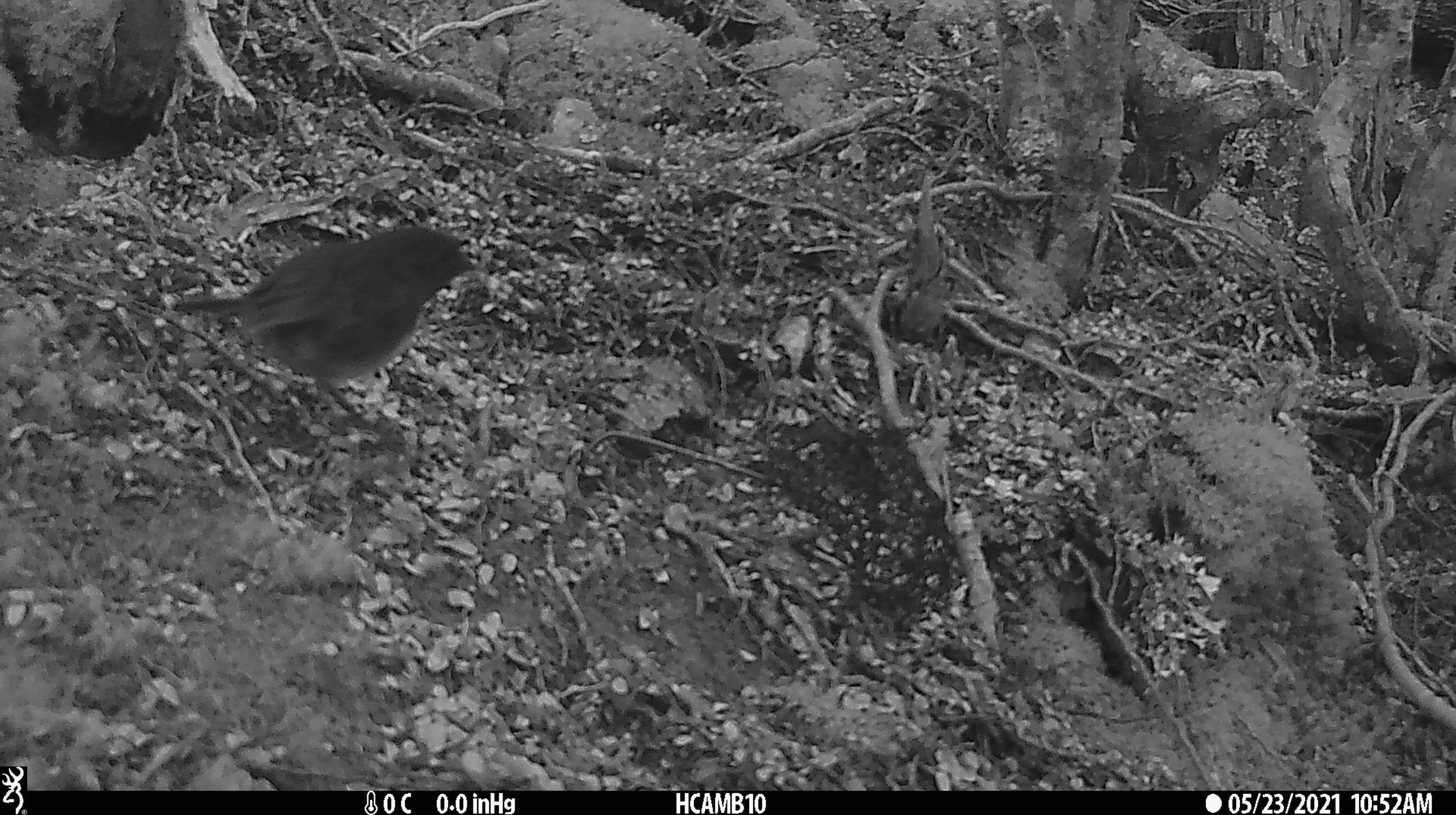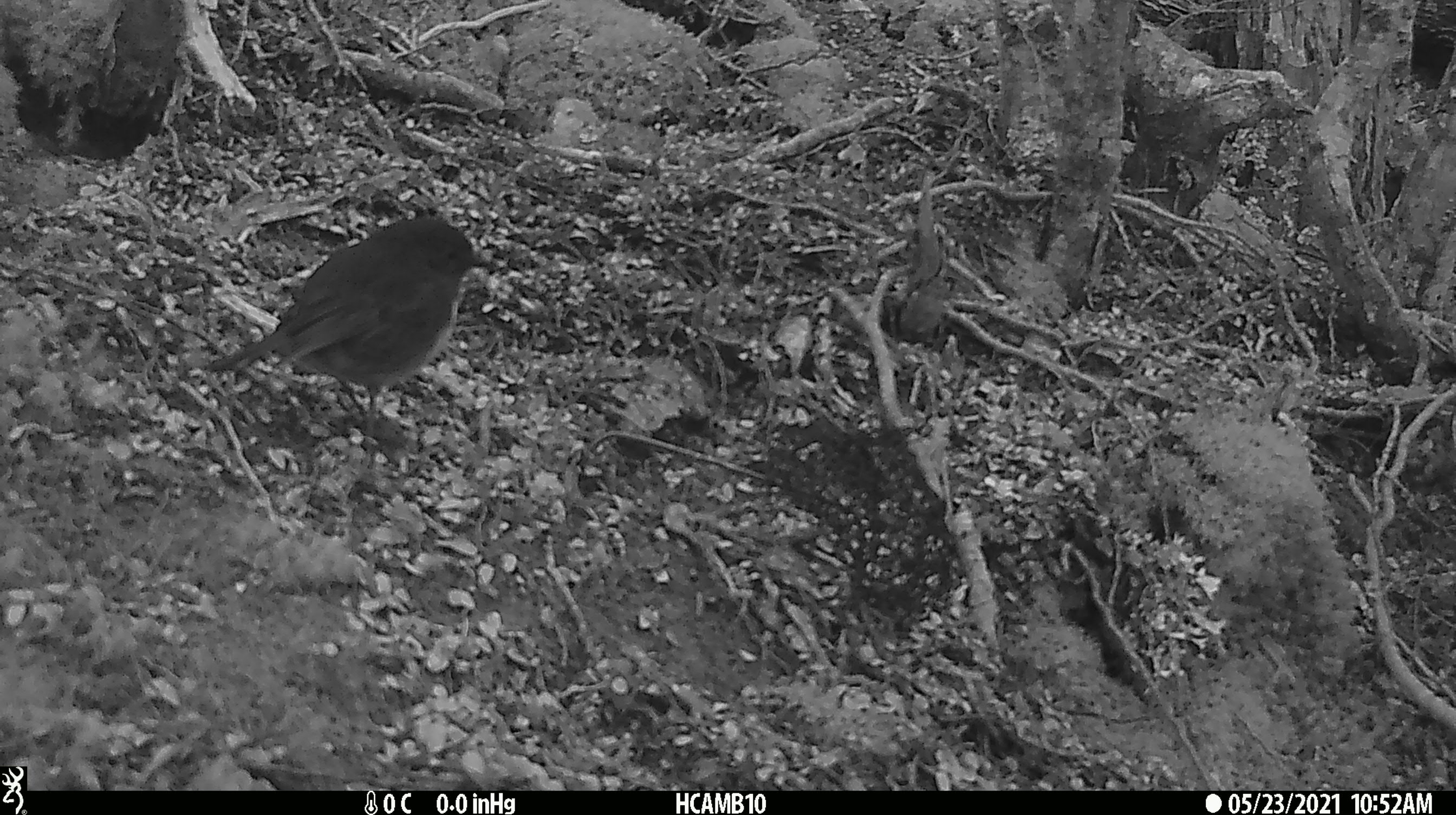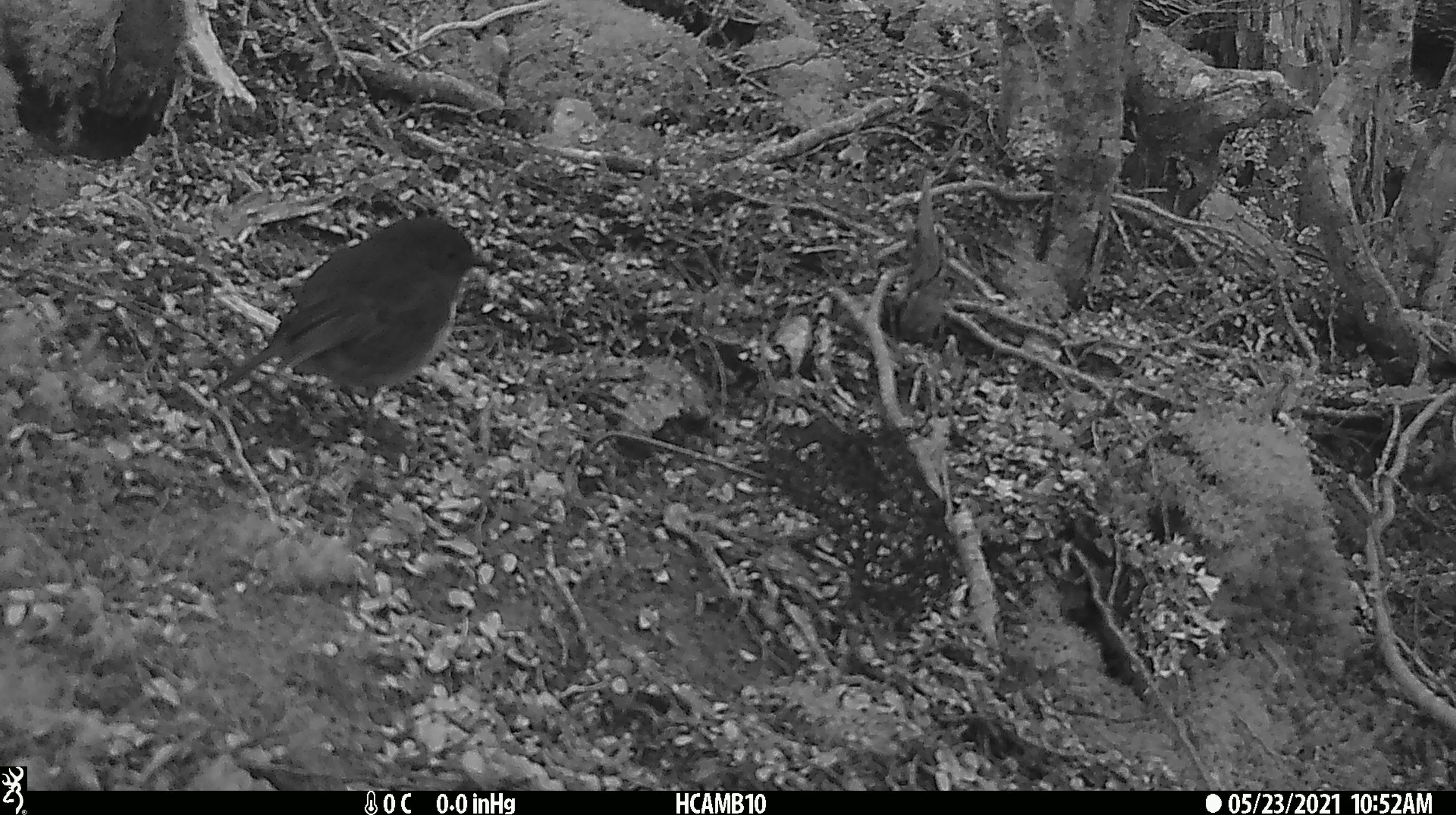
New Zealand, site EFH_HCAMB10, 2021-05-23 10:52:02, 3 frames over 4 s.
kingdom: Animalia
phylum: Chordata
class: Aves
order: Passeriformes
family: Petroicidae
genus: Petroica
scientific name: Petroica australis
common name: new zealand robin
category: robin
Robin (new zealand robin) (Petroica australis).